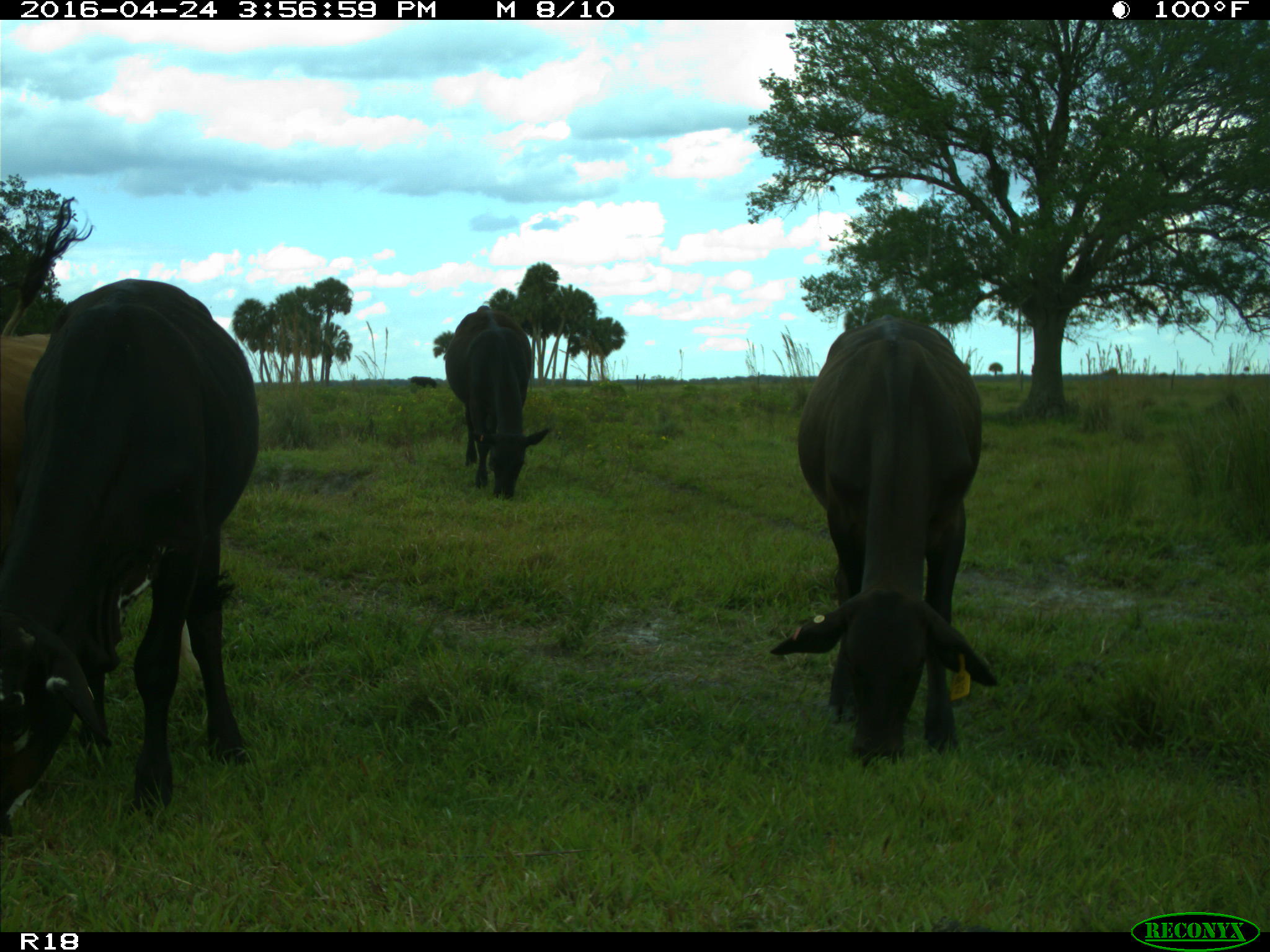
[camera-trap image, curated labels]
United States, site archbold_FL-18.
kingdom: Animalia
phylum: Chordata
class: Mammalia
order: Artiodactyla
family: Bovidae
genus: Bos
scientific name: Bos taurus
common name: domestic cow